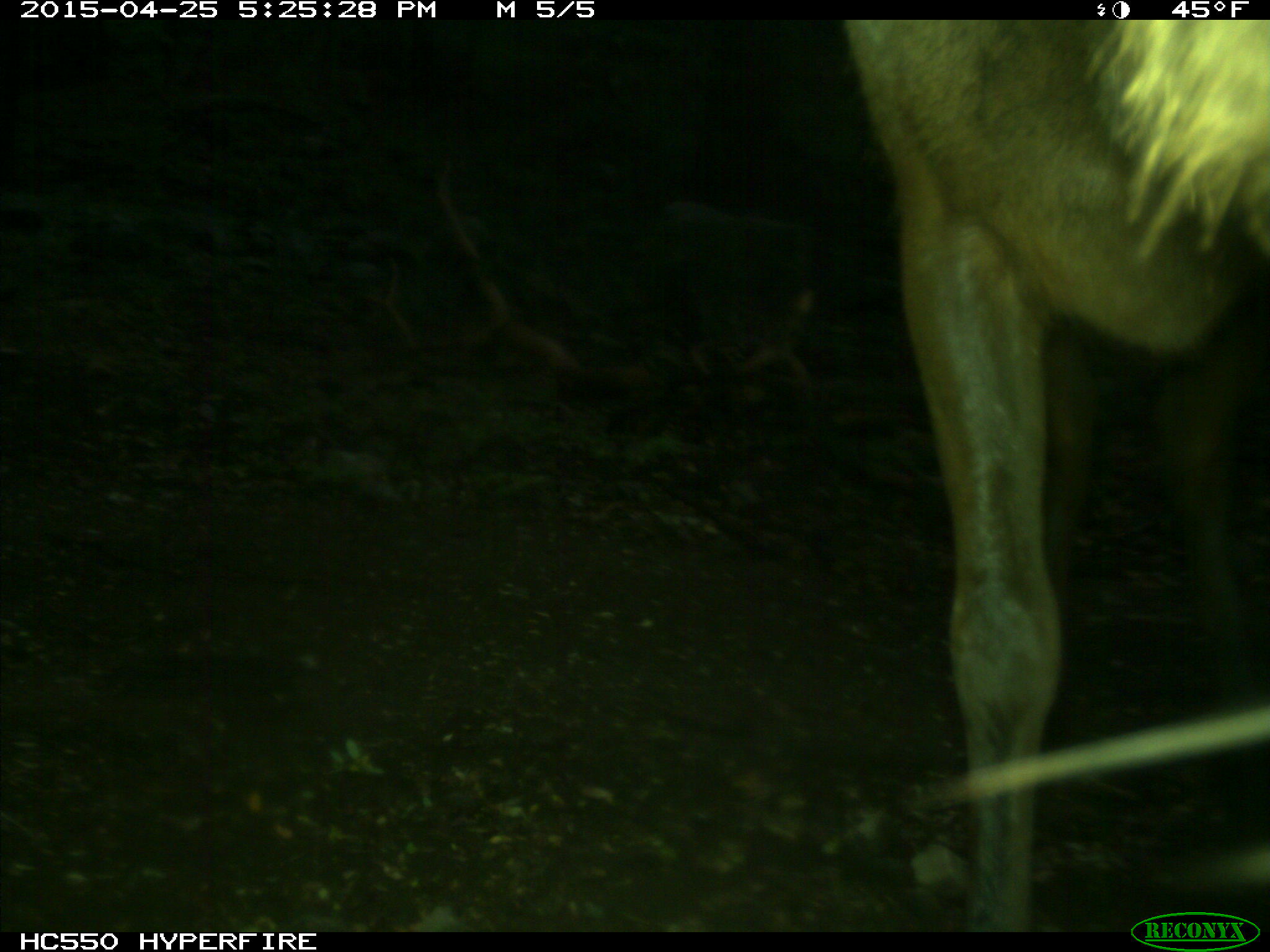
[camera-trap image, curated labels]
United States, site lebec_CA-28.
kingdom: Animalia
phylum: Chordata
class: Mammalia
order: Artiodactyla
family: Cervidae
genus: Cervus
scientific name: Cervus canadensis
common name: elk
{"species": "Cervus canadensis (elk)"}